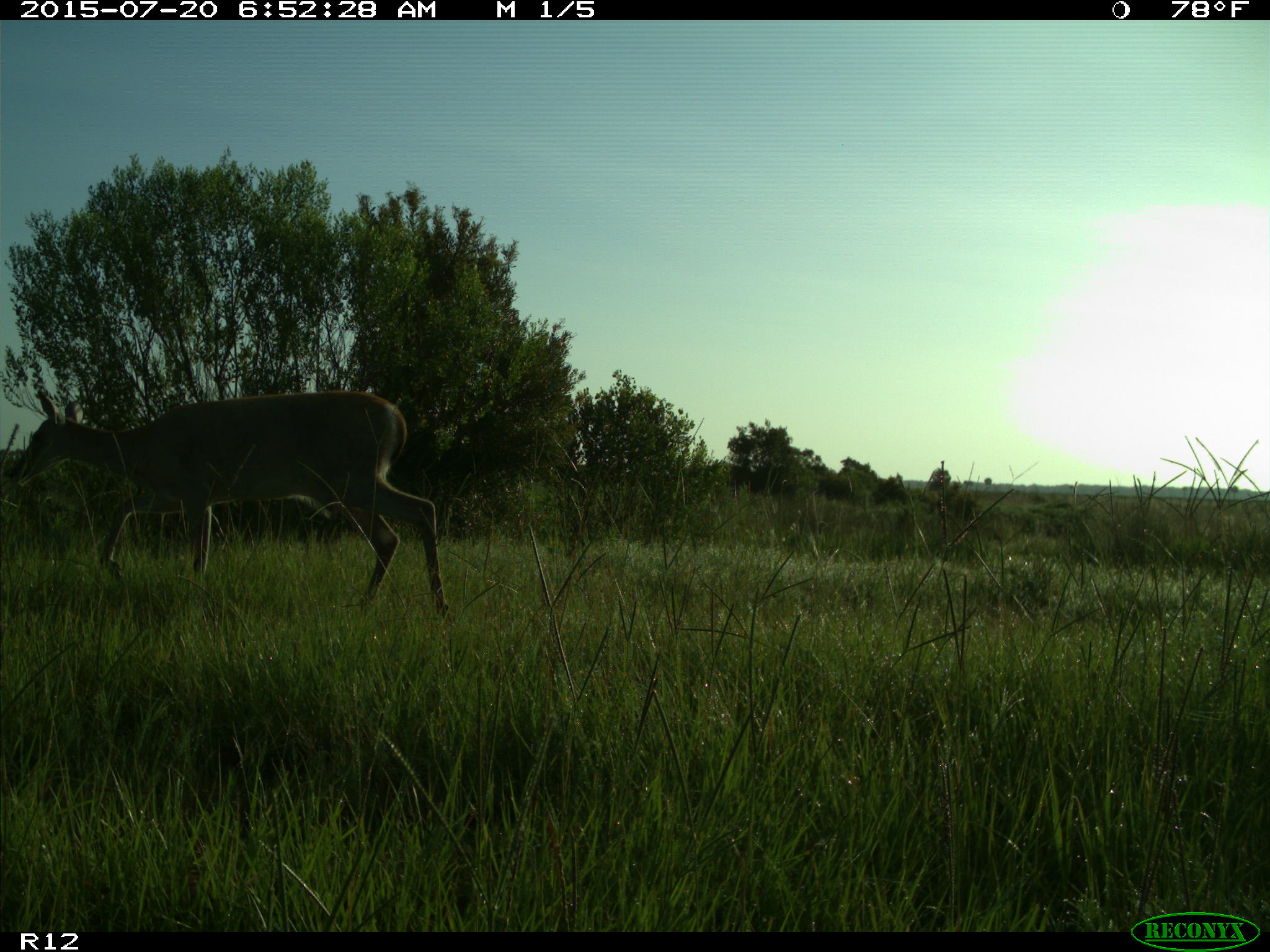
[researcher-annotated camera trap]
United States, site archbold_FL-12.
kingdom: Animalia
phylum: Chordata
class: Mammalia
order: Artiodactyla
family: Cervidae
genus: Odocoileus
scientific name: Odocoileus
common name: deer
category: unidentified deer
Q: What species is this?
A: Unidentified deer (deer) (Odocoileus).